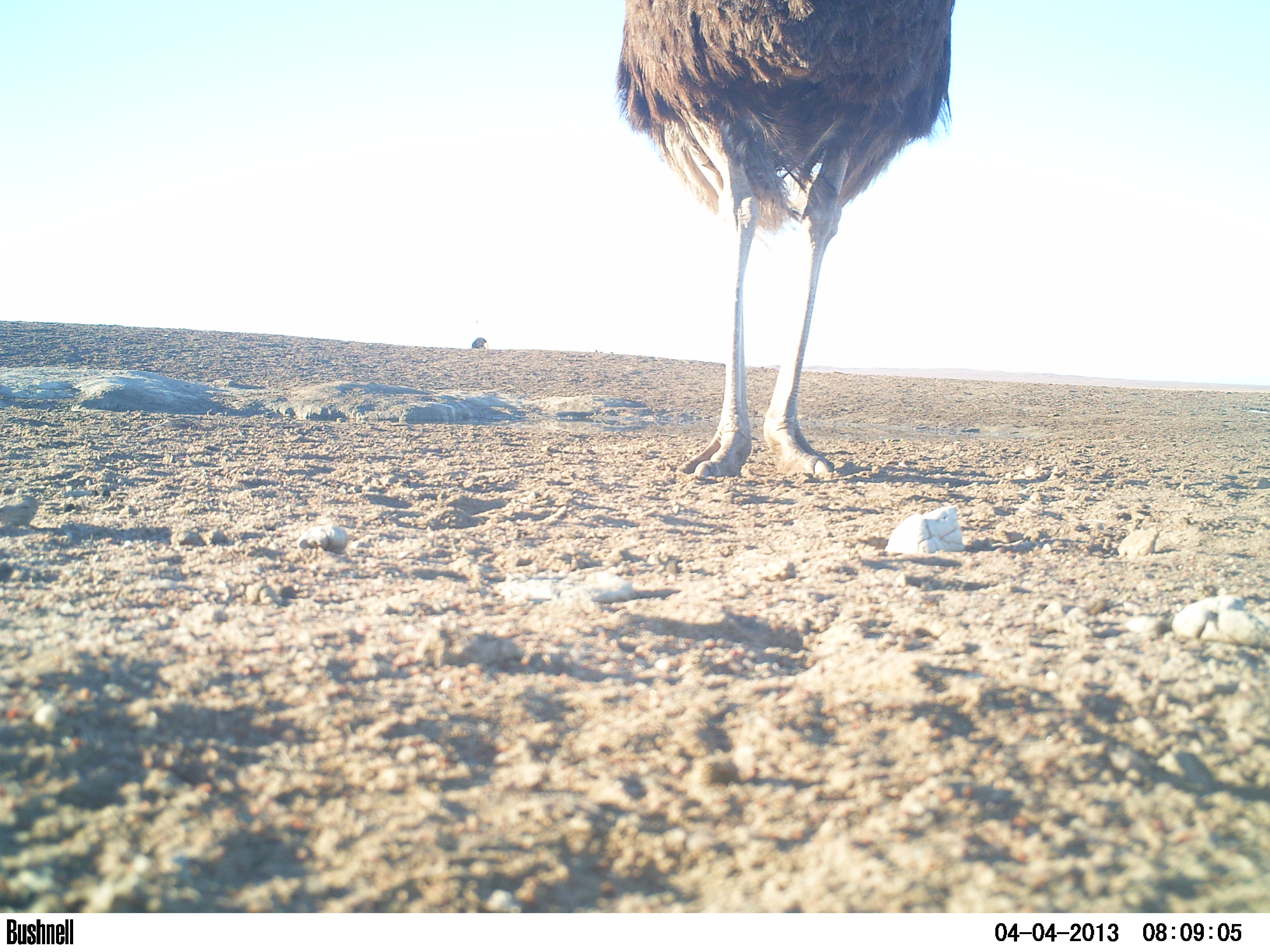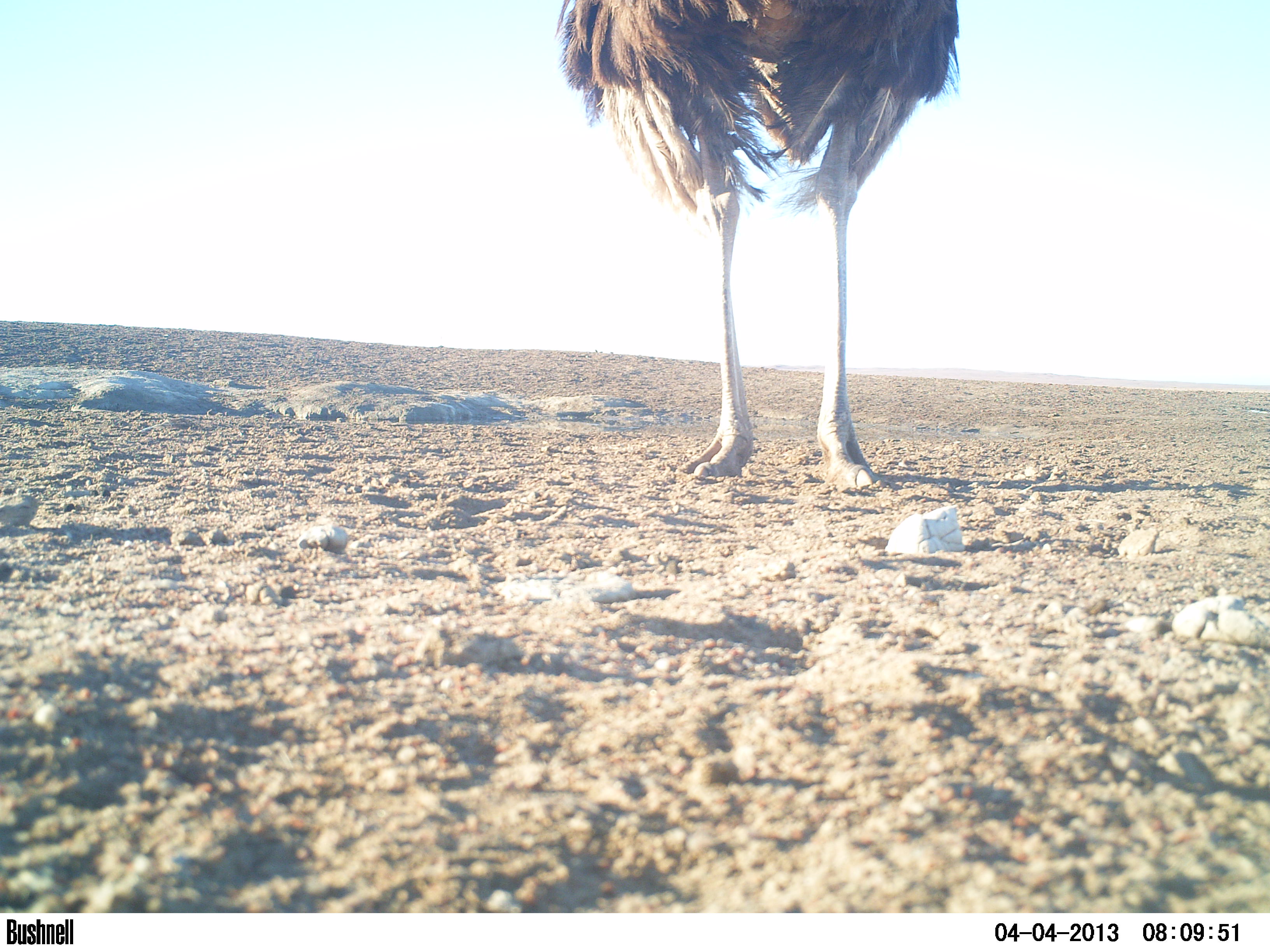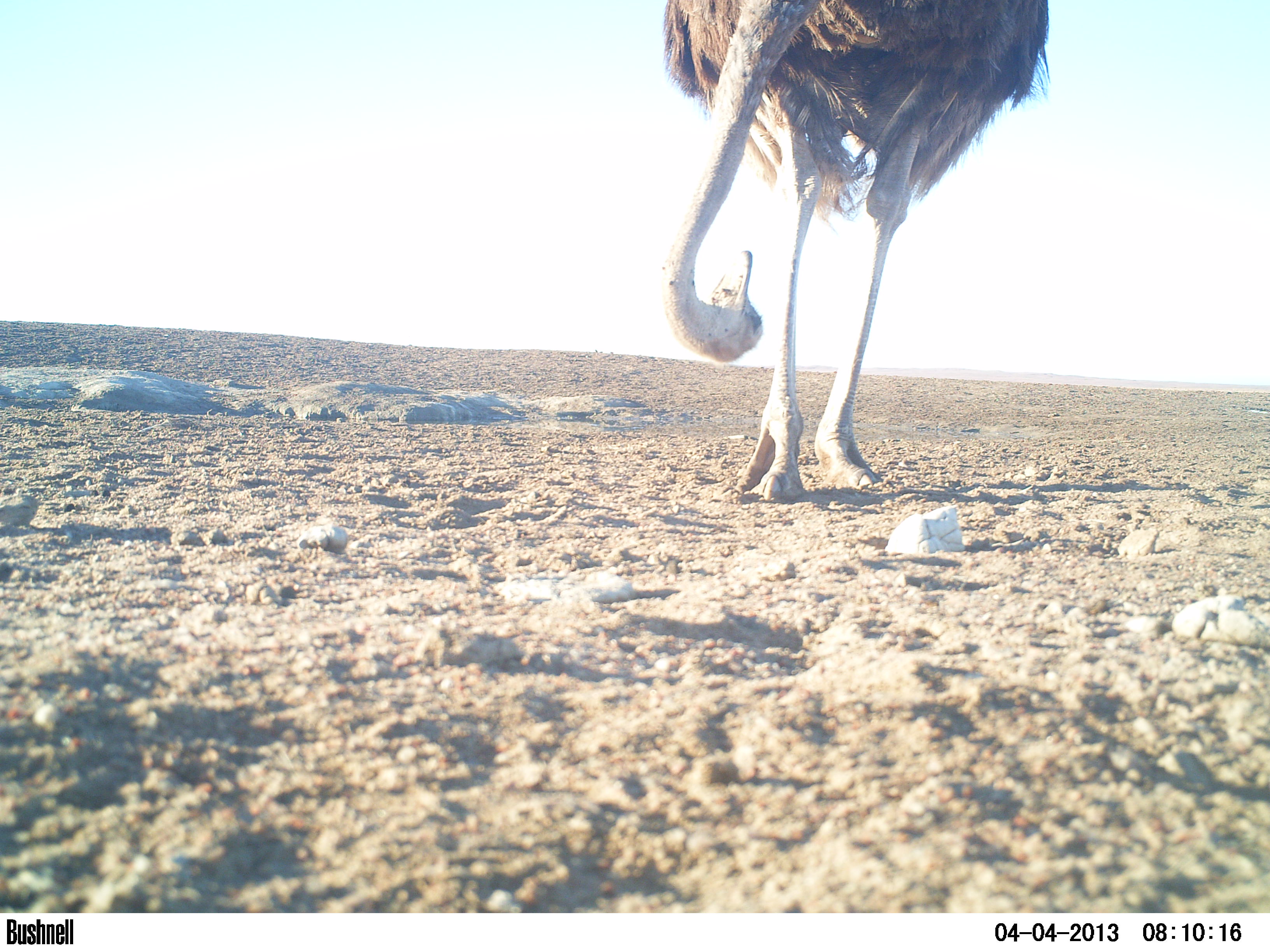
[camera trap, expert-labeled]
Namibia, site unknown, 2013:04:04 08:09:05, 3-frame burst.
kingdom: Animalia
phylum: Chordata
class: Aves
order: Struthioniformes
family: Struthionidae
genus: Struthio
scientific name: Struthio camelus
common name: common ostrich